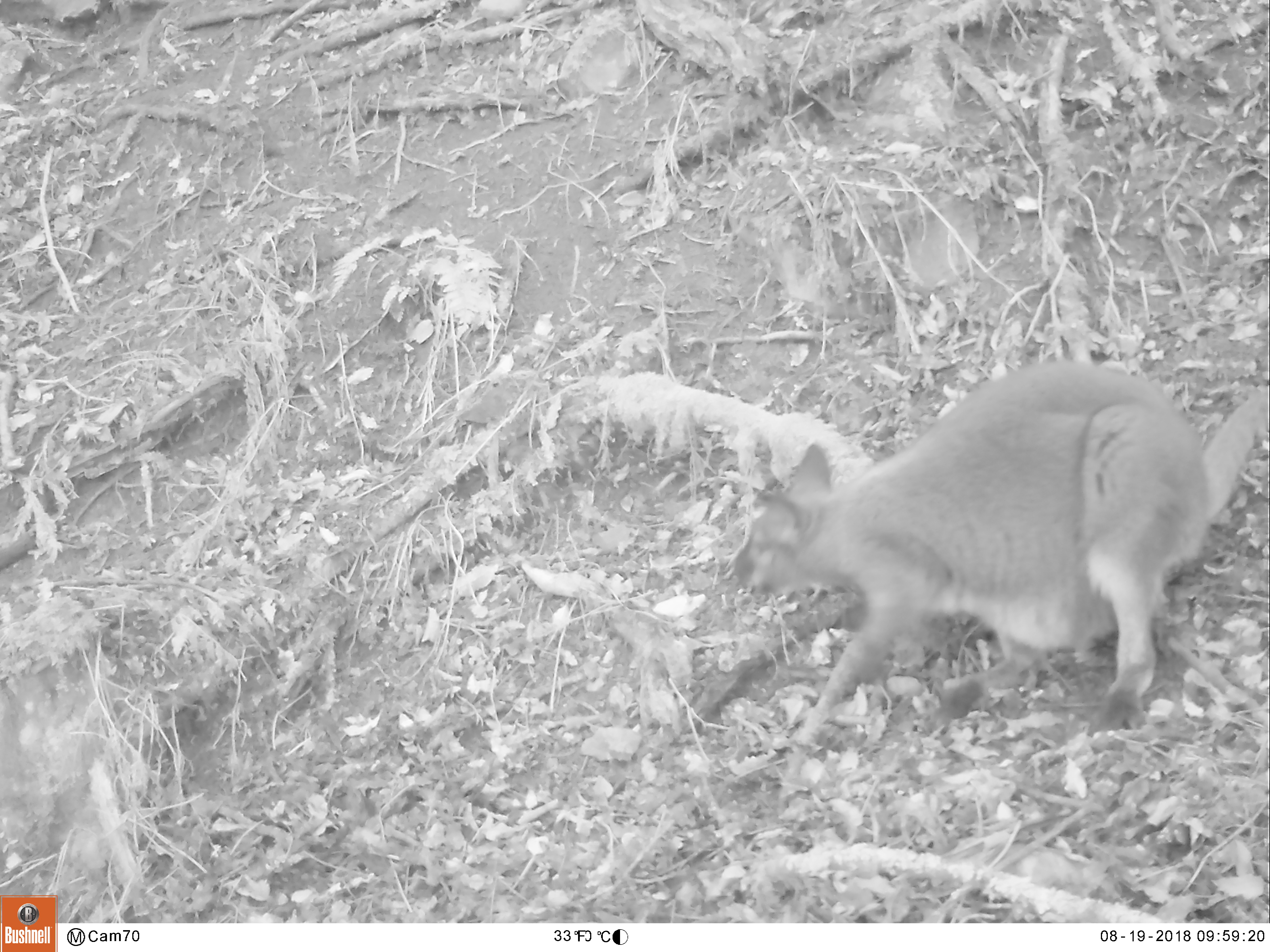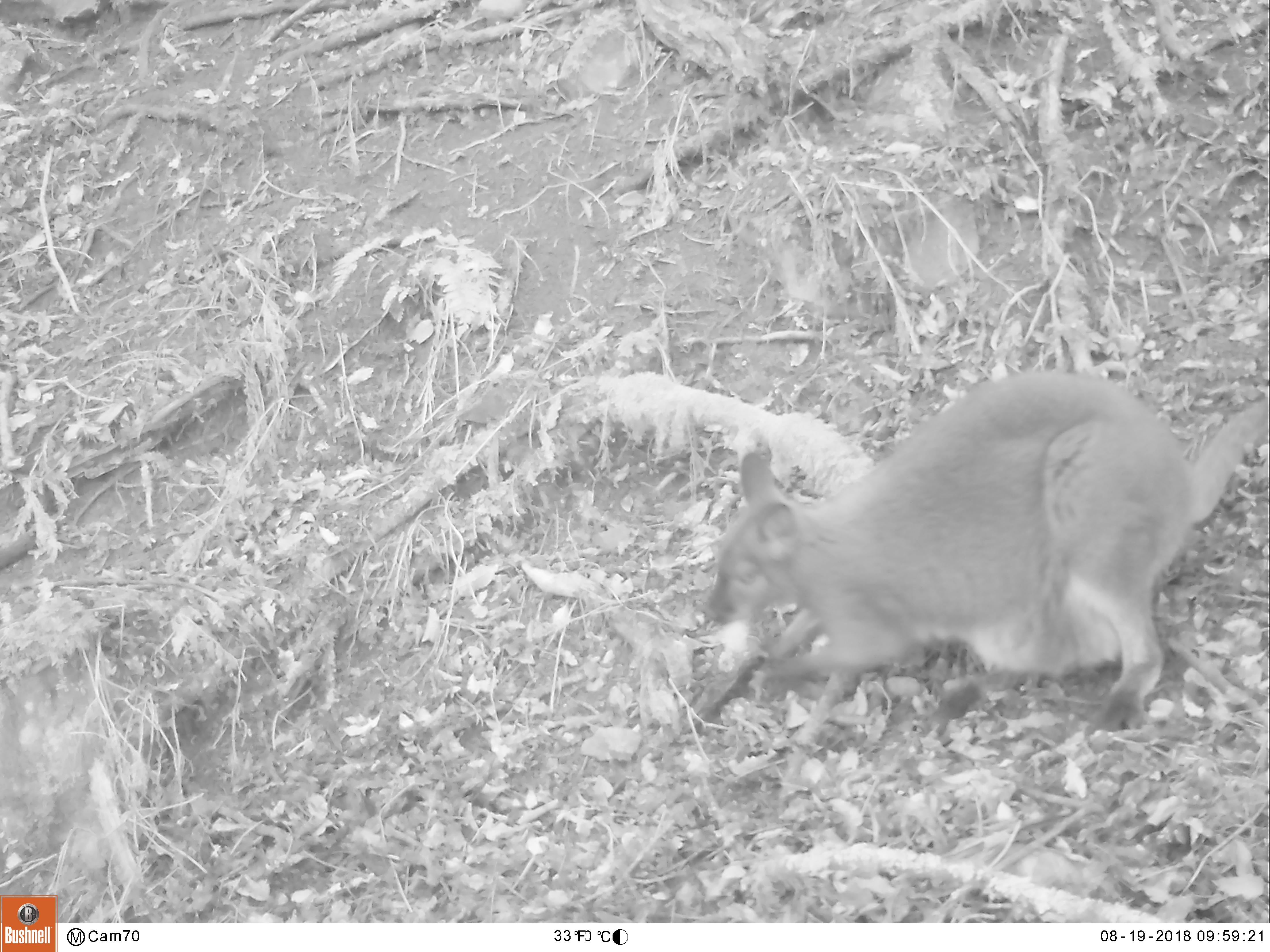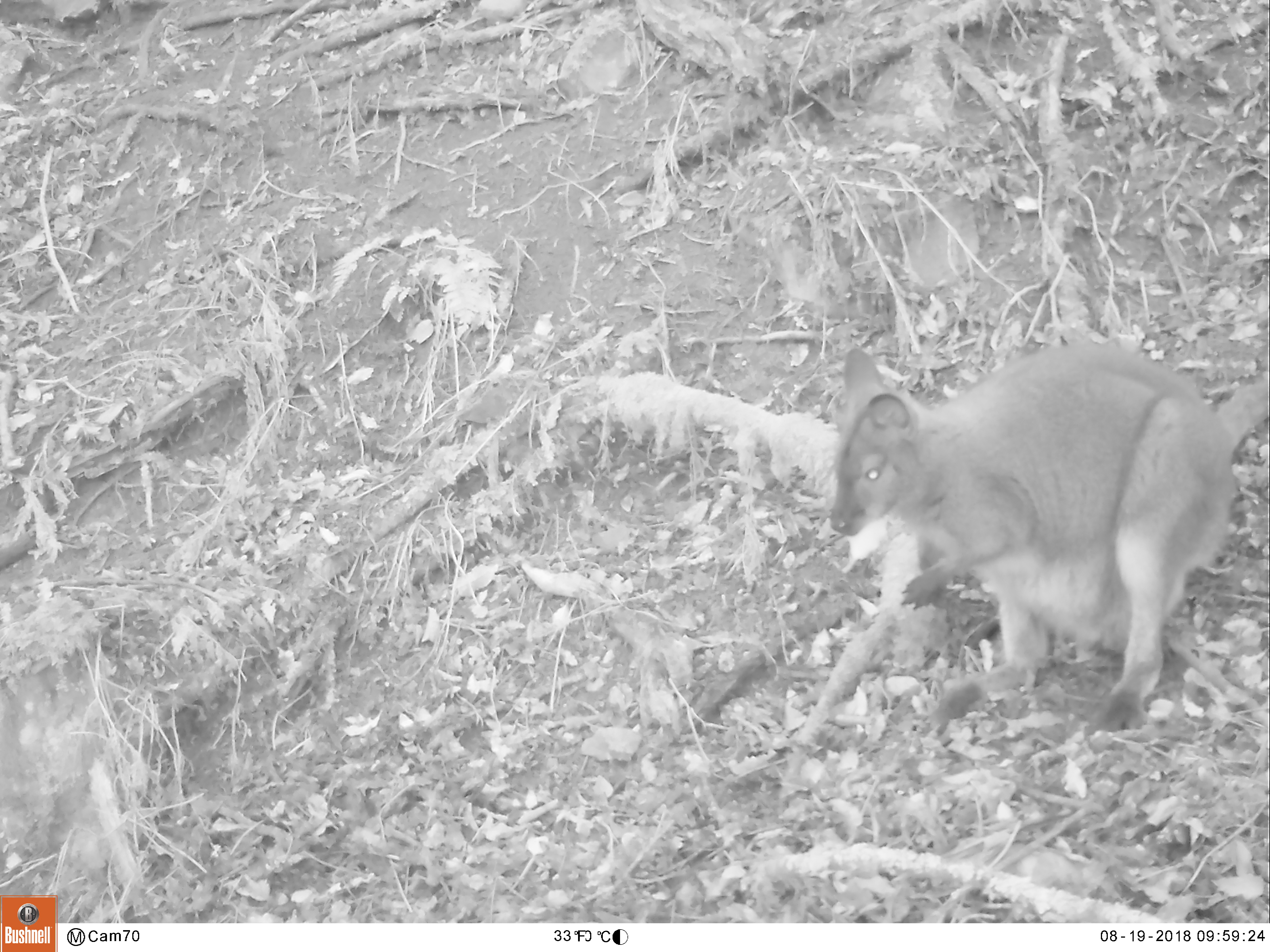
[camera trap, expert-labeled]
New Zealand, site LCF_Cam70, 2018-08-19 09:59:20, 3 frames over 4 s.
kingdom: Animalia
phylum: Chordata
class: Mammalia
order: Diprotodontia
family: Macropodidae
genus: Notamacropus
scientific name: Notamacropus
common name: wallaby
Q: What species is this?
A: Wallaby (Notamacropus).